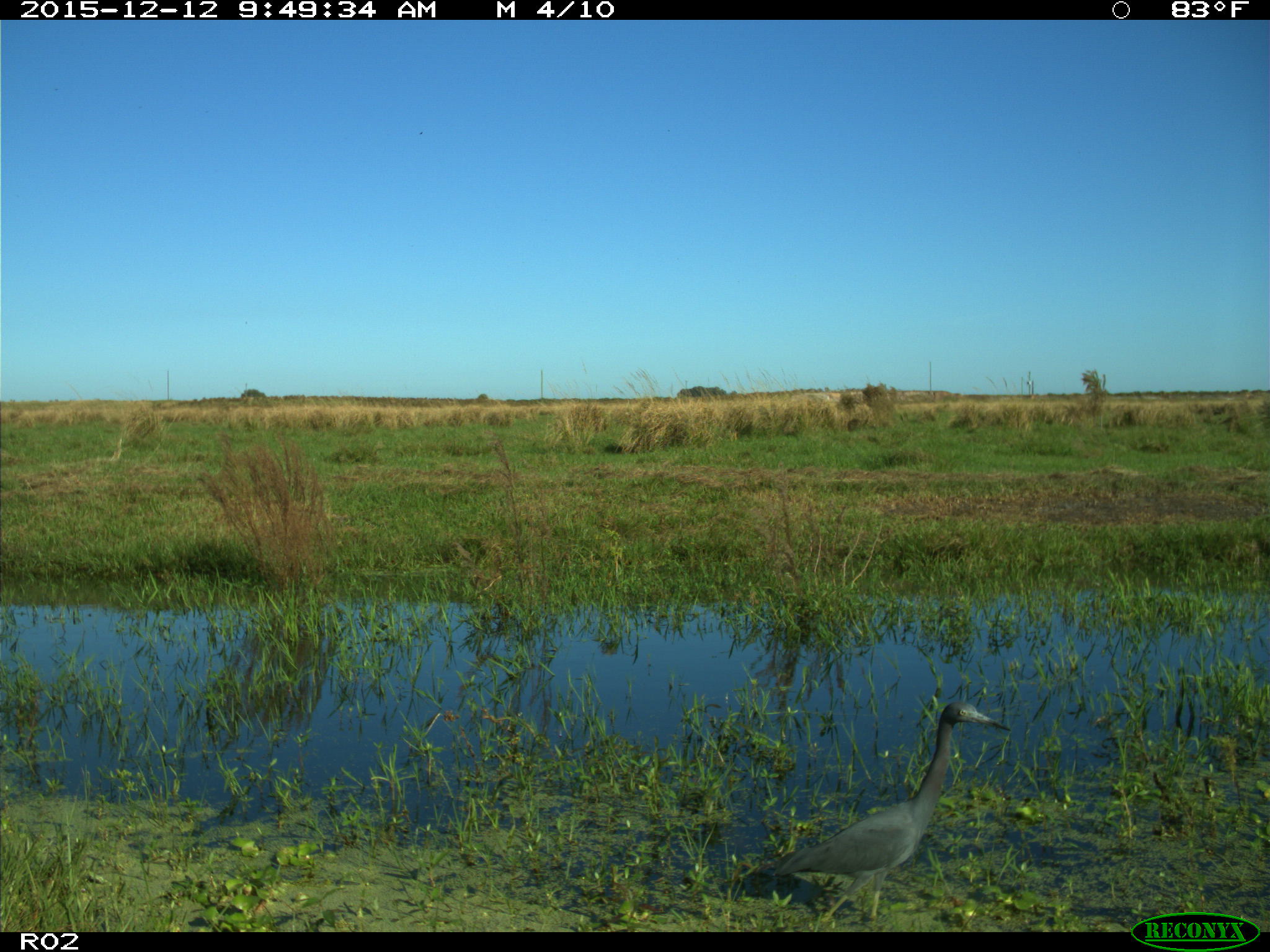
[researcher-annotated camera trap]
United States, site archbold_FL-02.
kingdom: Animalia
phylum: Chordata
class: Aves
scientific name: Aves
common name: birds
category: unidentified bird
Unidentified bird (birds) (Aves).